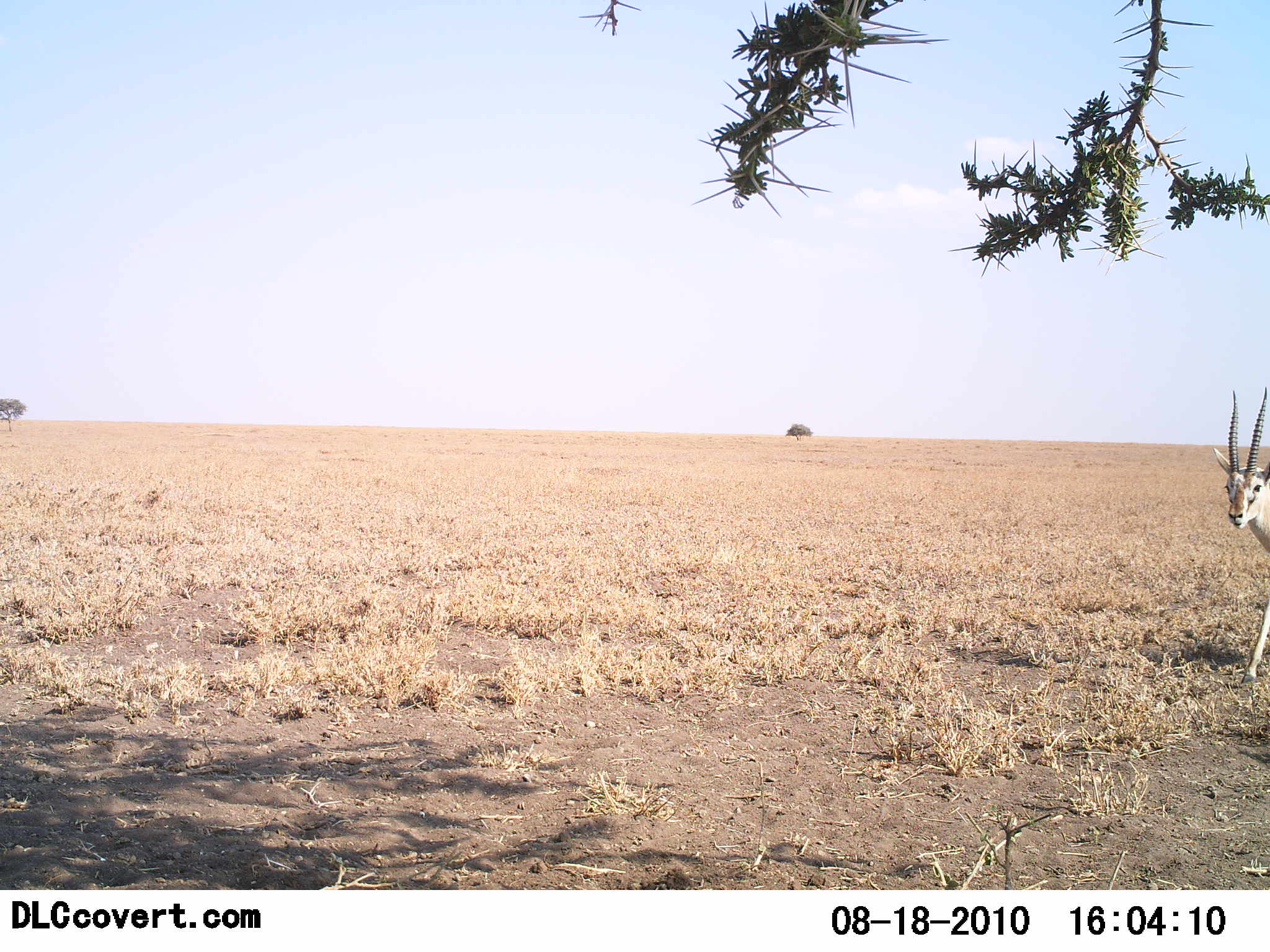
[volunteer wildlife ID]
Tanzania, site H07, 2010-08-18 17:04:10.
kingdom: Animalia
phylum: Chordata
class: Mammalia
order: Artiodactyla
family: Bovidae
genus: Nanger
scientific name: Nanger granti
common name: grant's gazelle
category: gazellegrants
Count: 1.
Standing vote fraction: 55%.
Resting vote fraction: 0%.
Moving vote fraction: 45%.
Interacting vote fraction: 0%.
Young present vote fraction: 0%.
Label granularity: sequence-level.